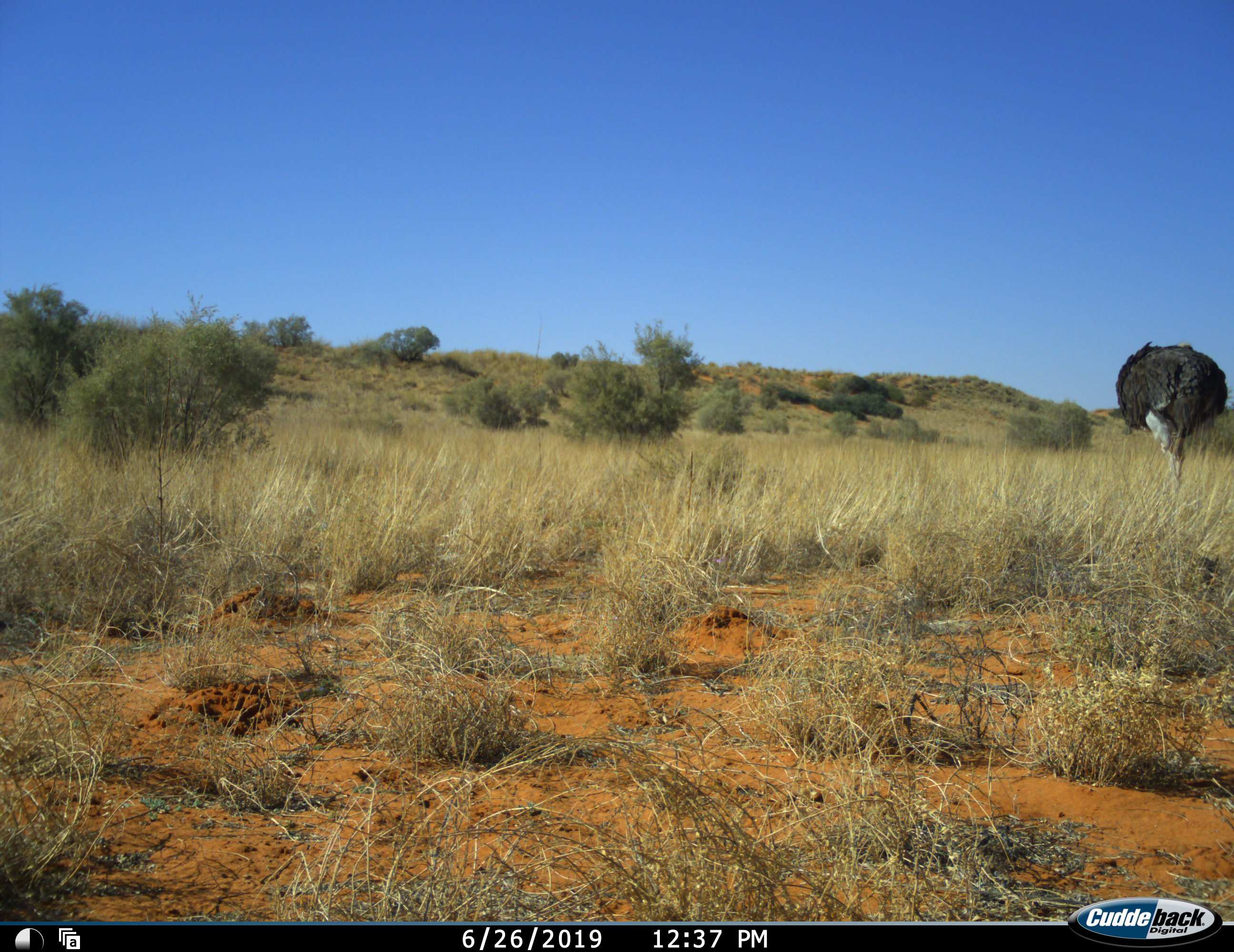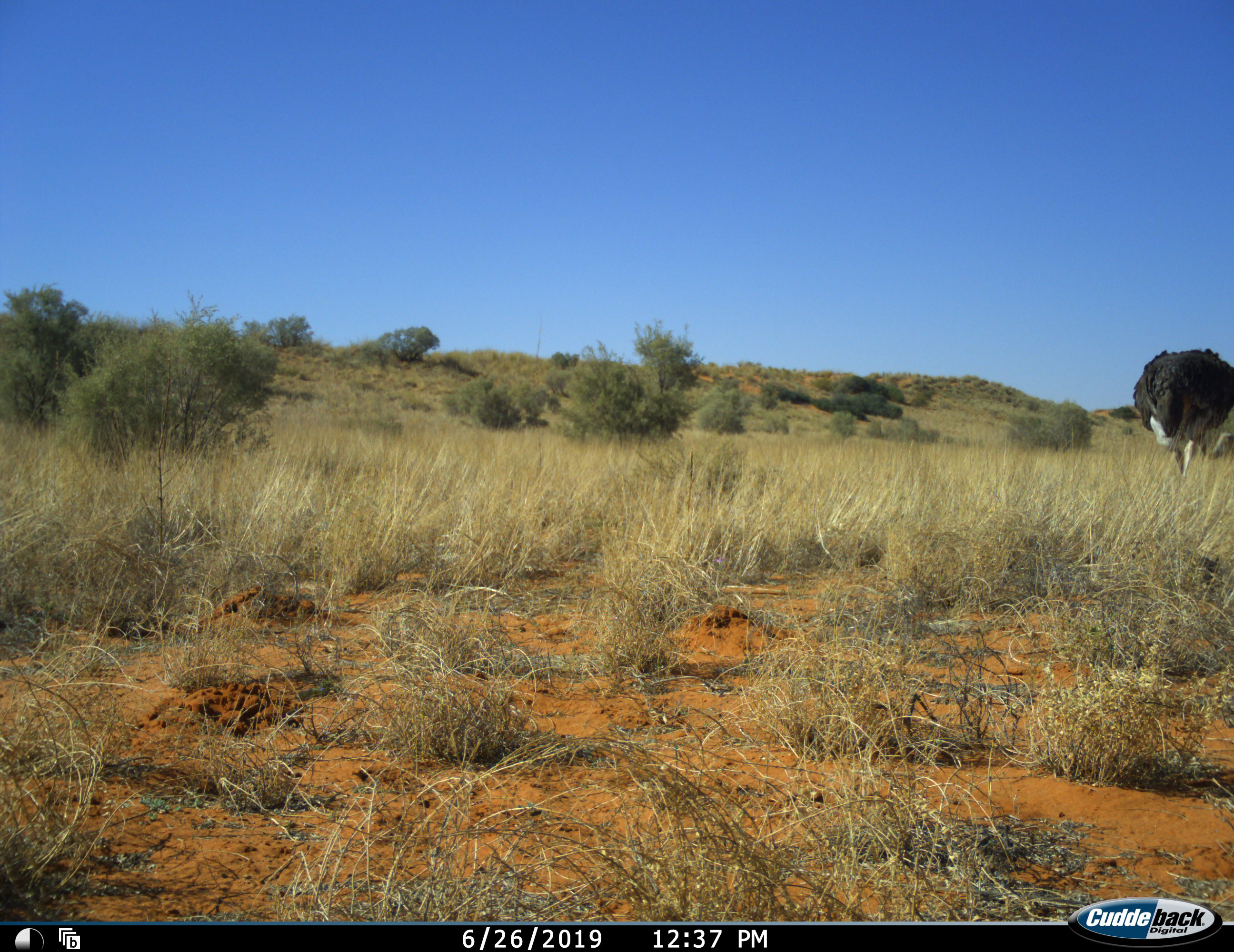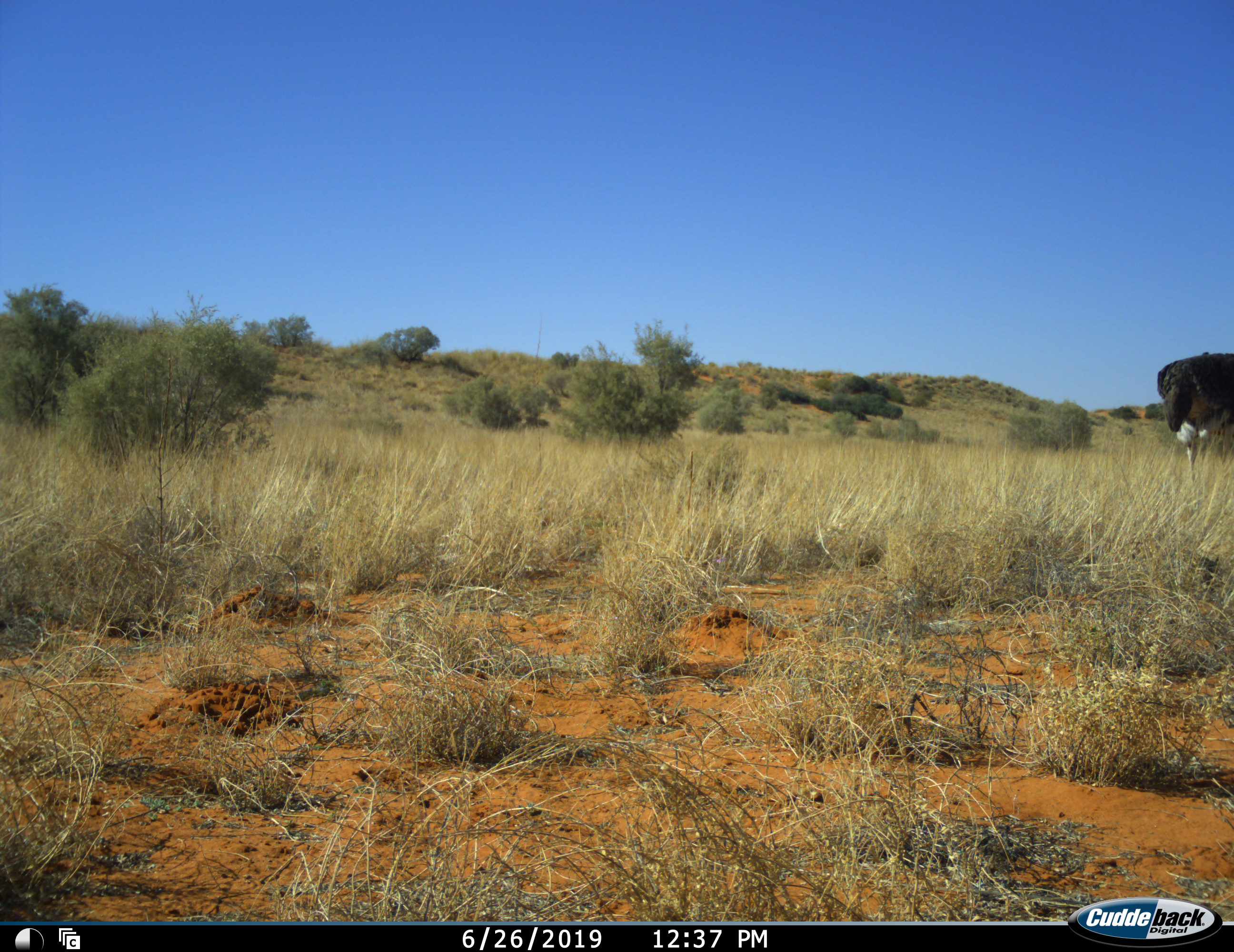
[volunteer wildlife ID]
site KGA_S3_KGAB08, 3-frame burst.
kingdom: Animalia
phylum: Chordata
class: Aves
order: Struthioniformes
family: Struthionidae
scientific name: Struthionidae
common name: ostrich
Ostrich (Struthionidae), count 1. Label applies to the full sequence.